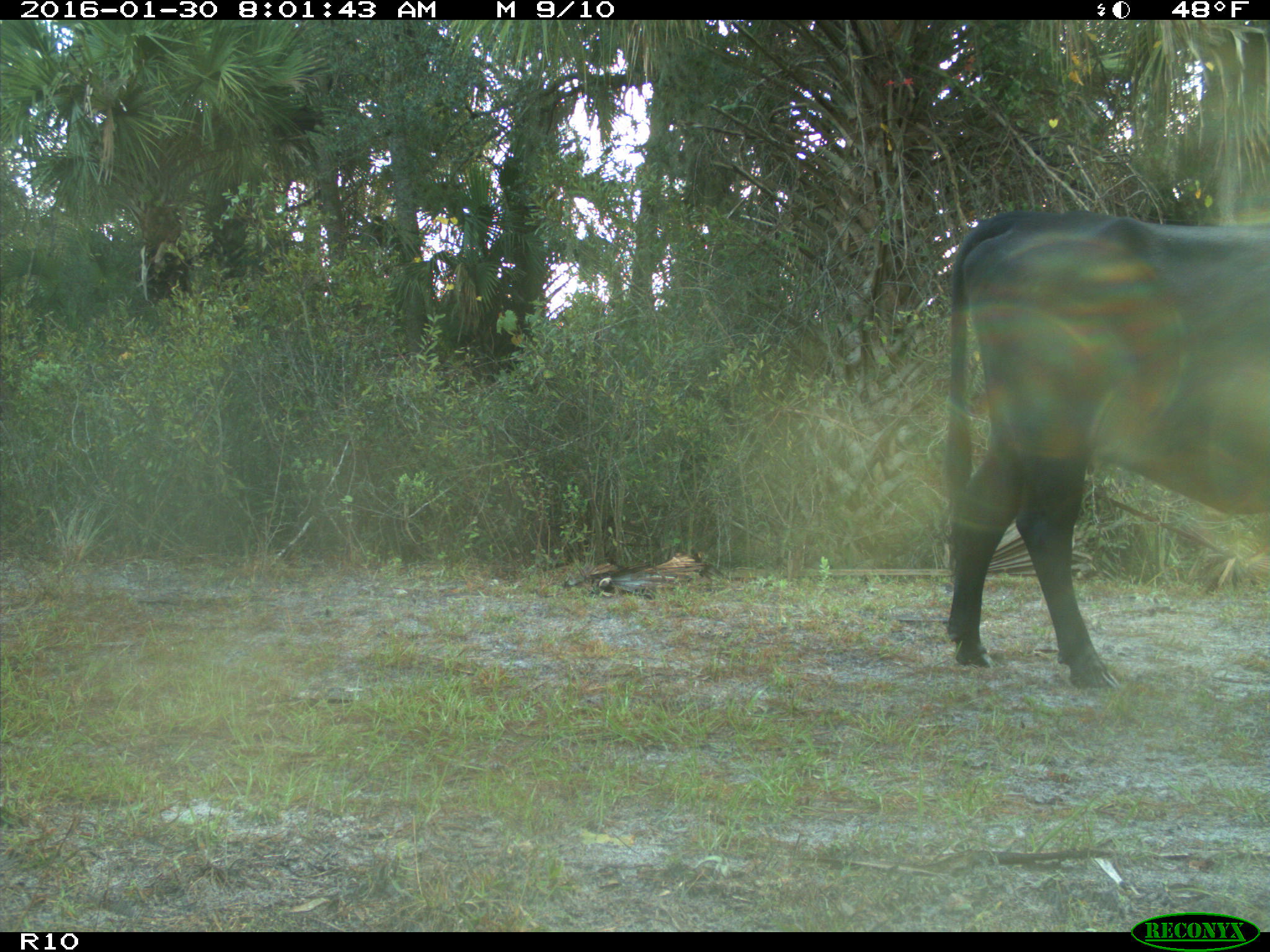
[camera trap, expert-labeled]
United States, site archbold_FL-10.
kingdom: Animalia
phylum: Chordata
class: Mammalia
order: Artiodactyla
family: Bovidae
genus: Bos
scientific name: Bos taurus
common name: domestic cow